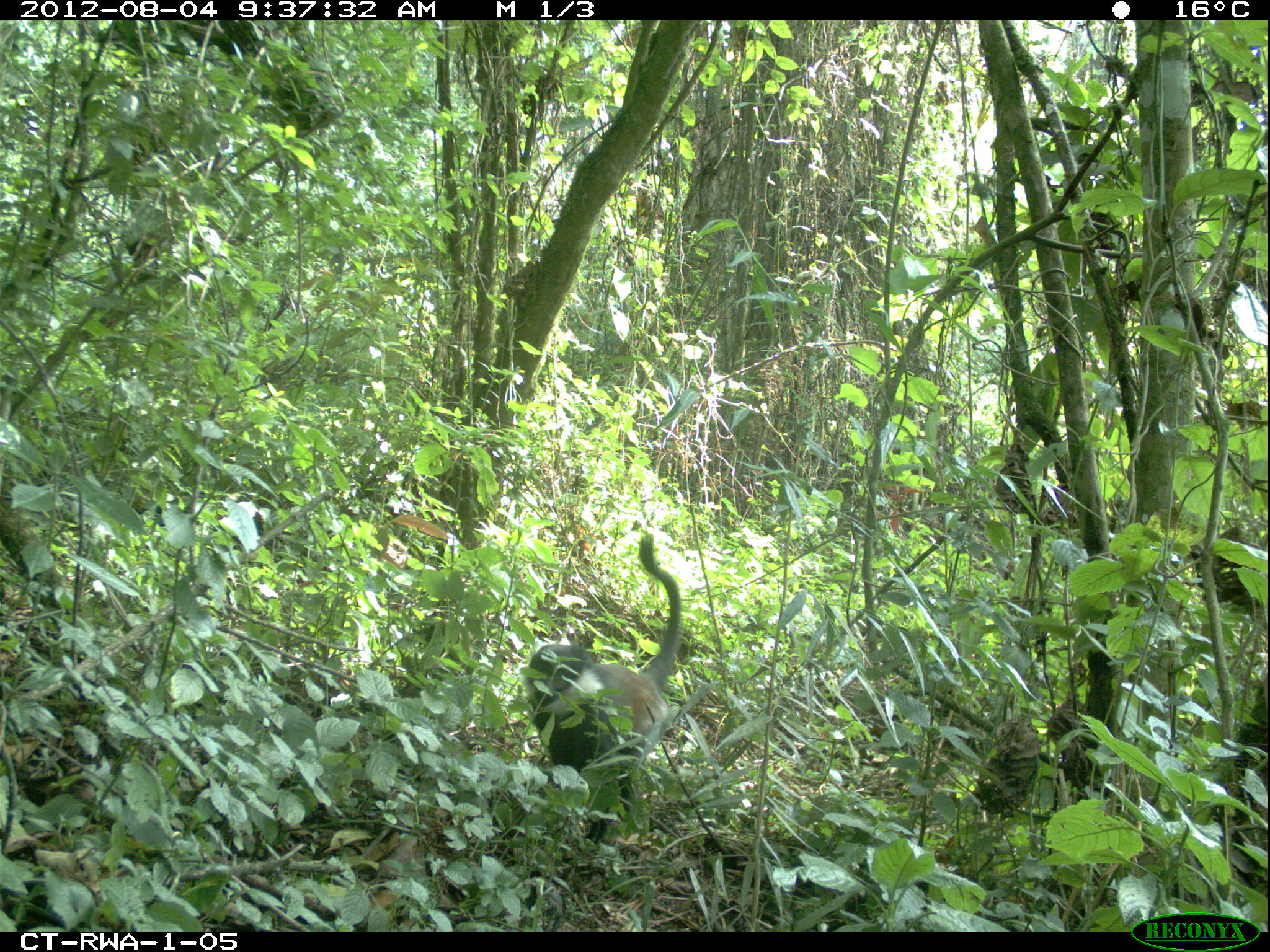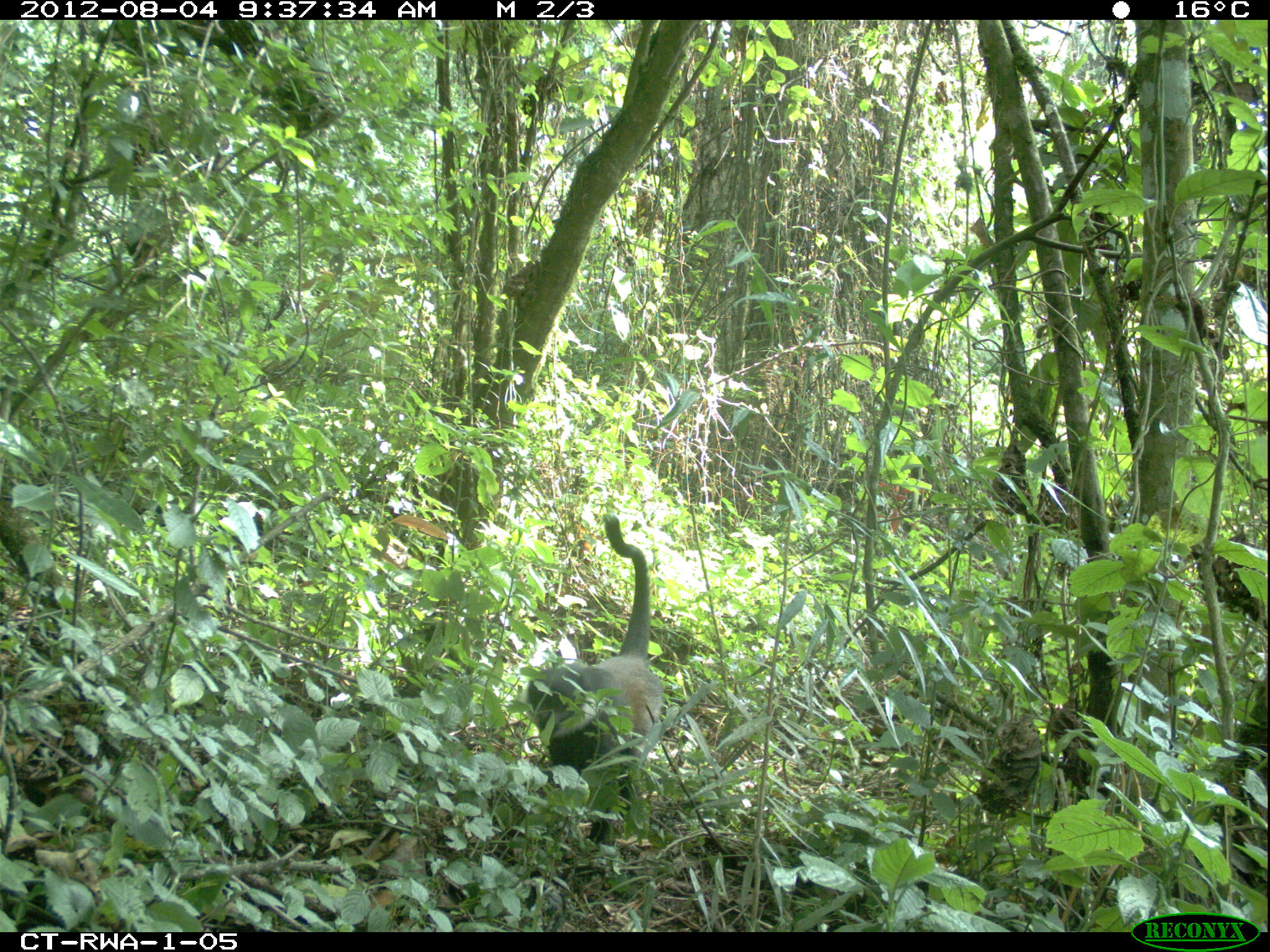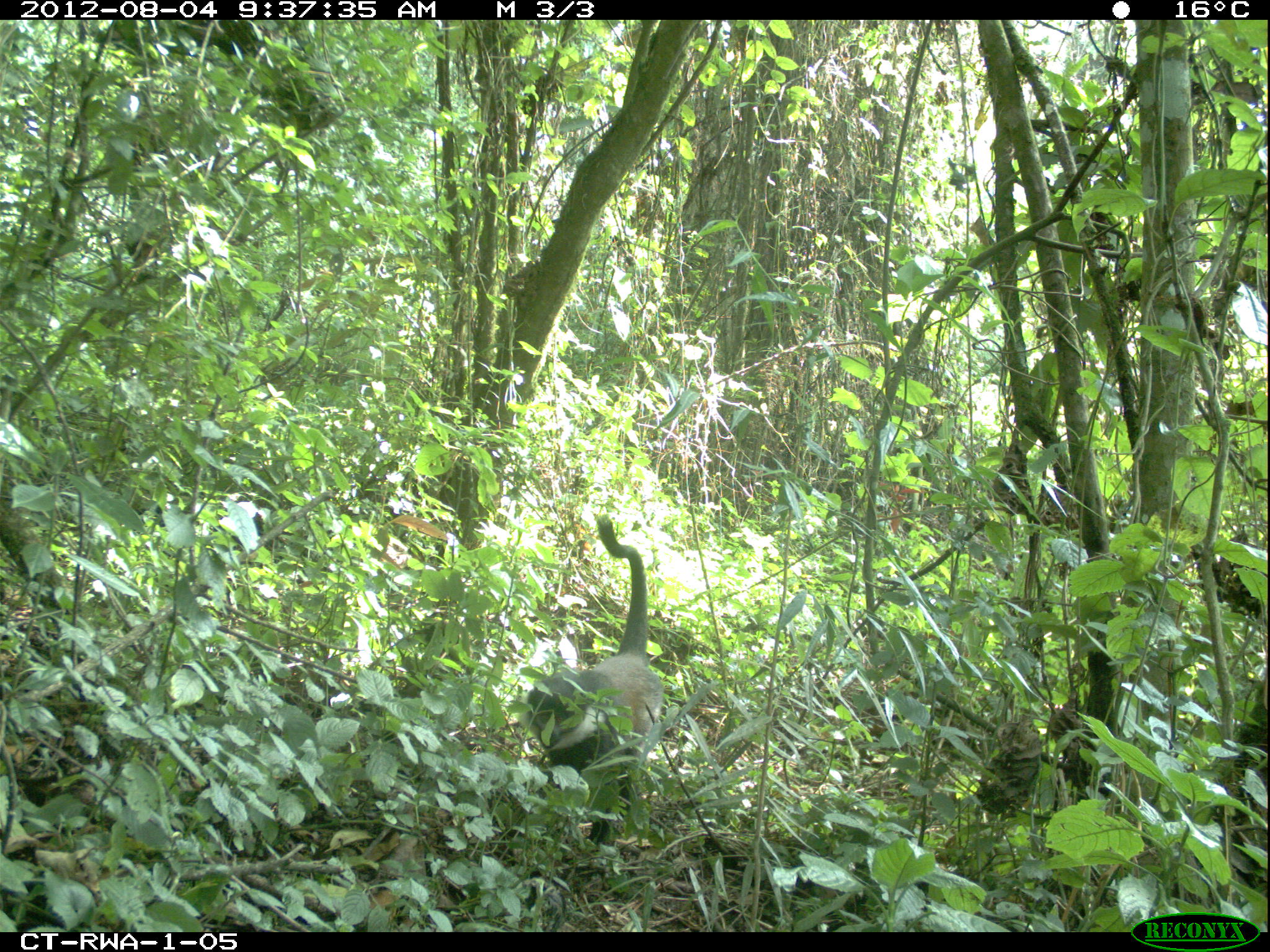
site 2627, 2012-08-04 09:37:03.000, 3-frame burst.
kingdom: Animalia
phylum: Chordata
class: Mammalia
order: Primates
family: Cercopithecidae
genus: Allochrocebus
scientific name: Allochrocebus lhoesti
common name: l'hoest's monkey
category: cercopithecus lhoesti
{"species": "cercopithecus lhoesti (l'hoest's monkey) (Allochrocebus lhoesti)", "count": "1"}